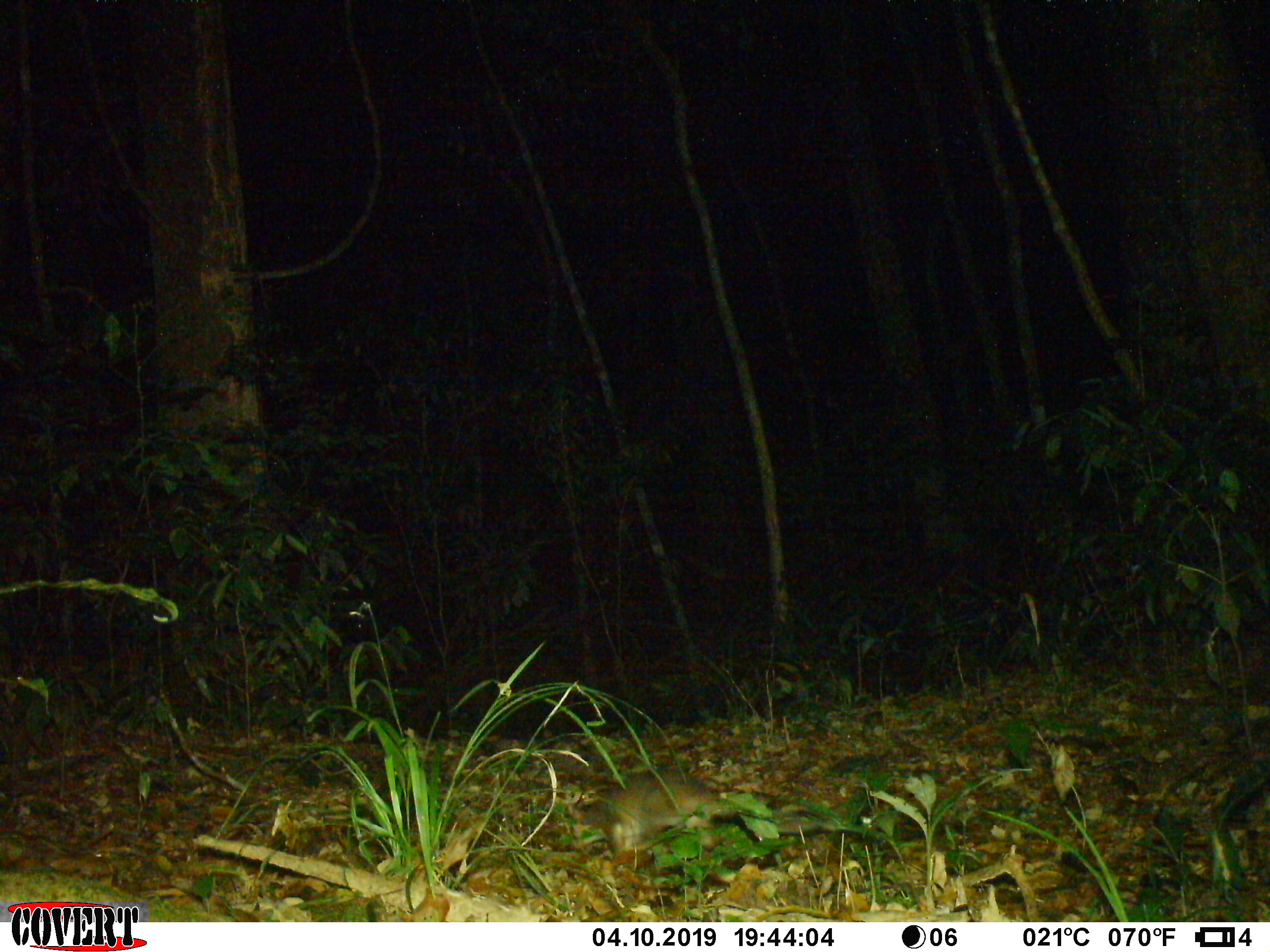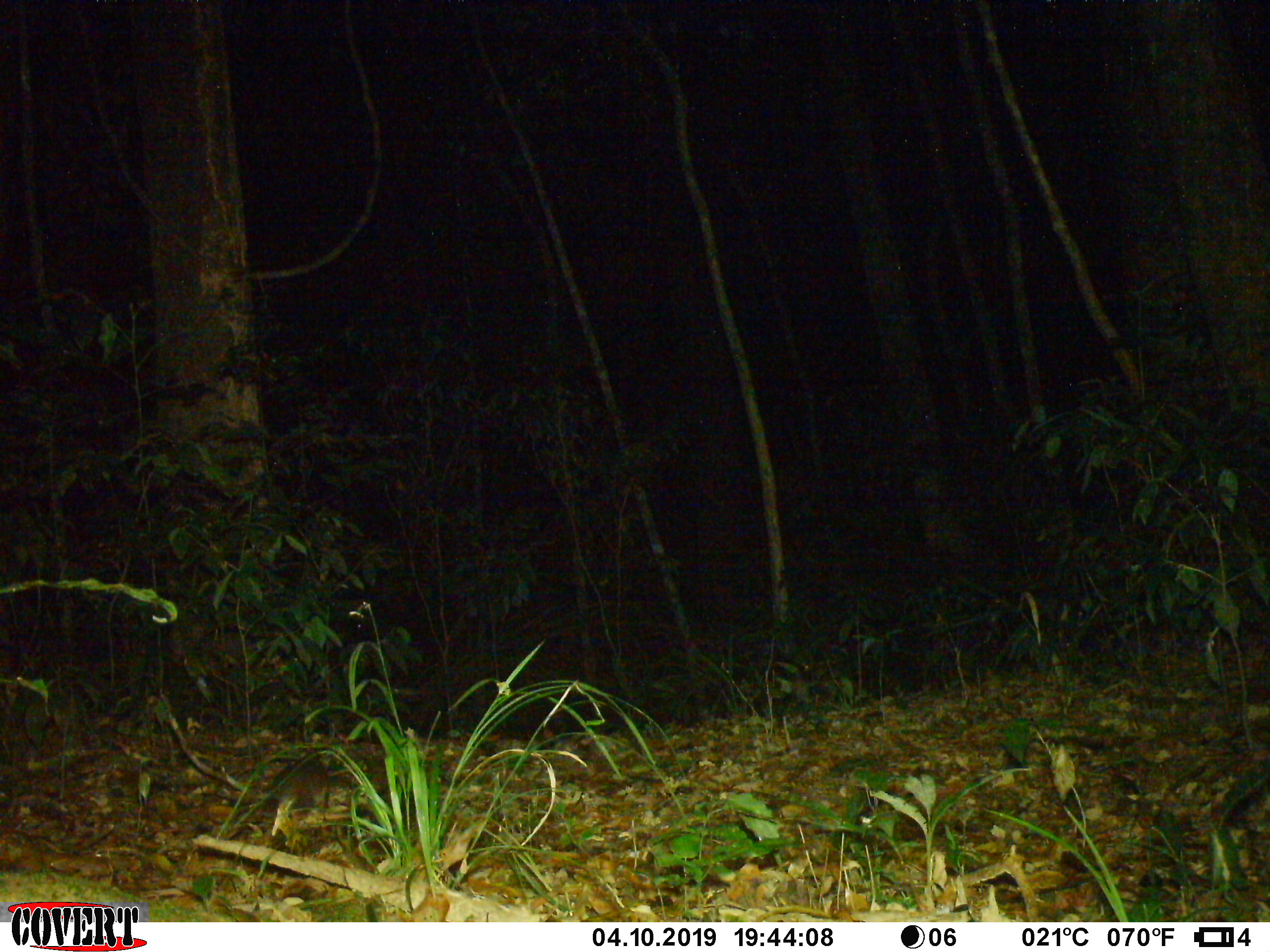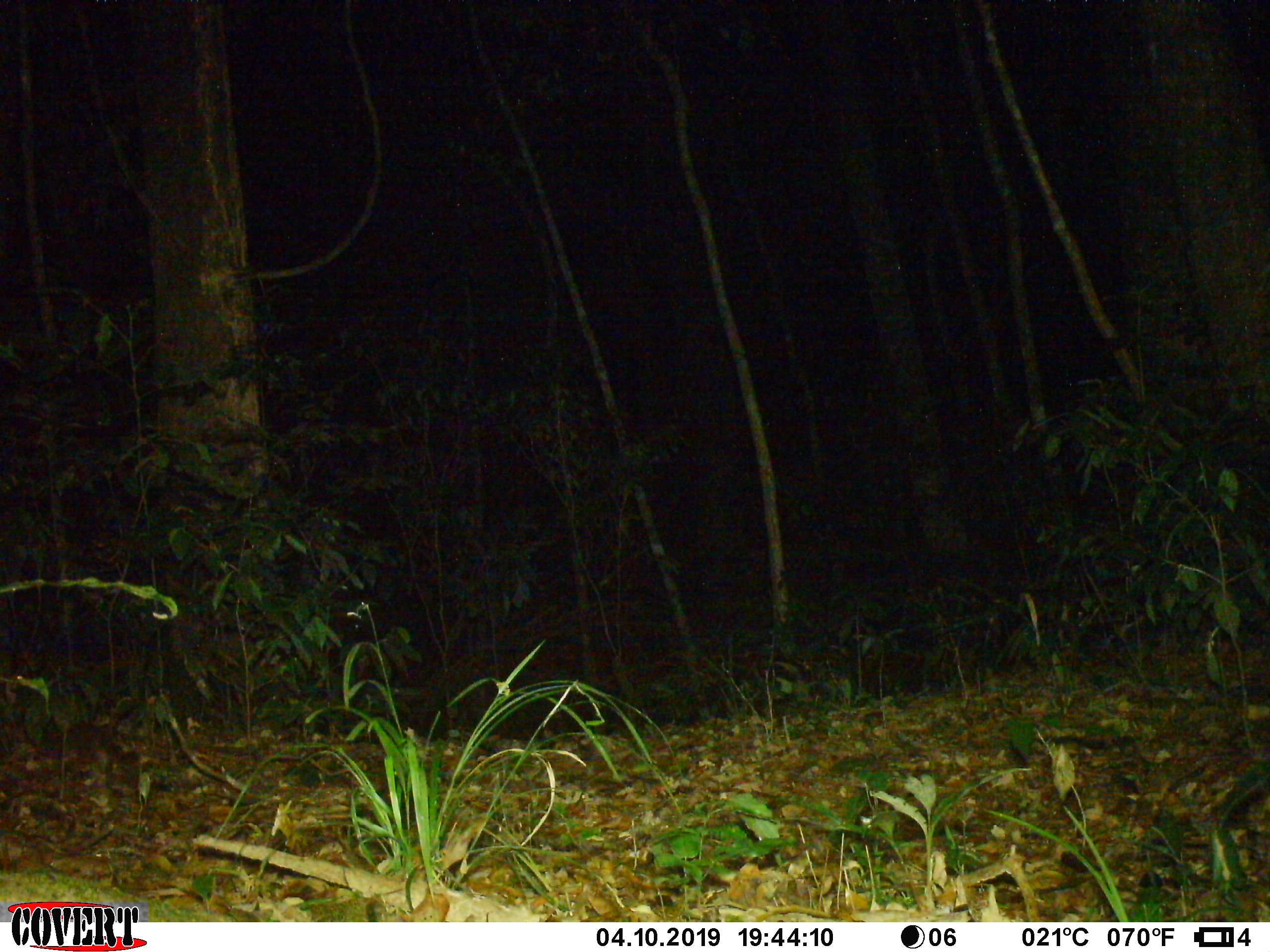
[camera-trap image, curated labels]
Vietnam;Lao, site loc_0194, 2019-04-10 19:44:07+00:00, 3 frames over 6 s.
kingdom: Animalia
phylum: Chordata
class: Mammalia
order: Rodentia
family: Muridae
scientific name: Muridae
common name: old-world mice and rats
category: unidentified murid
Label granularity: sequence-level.